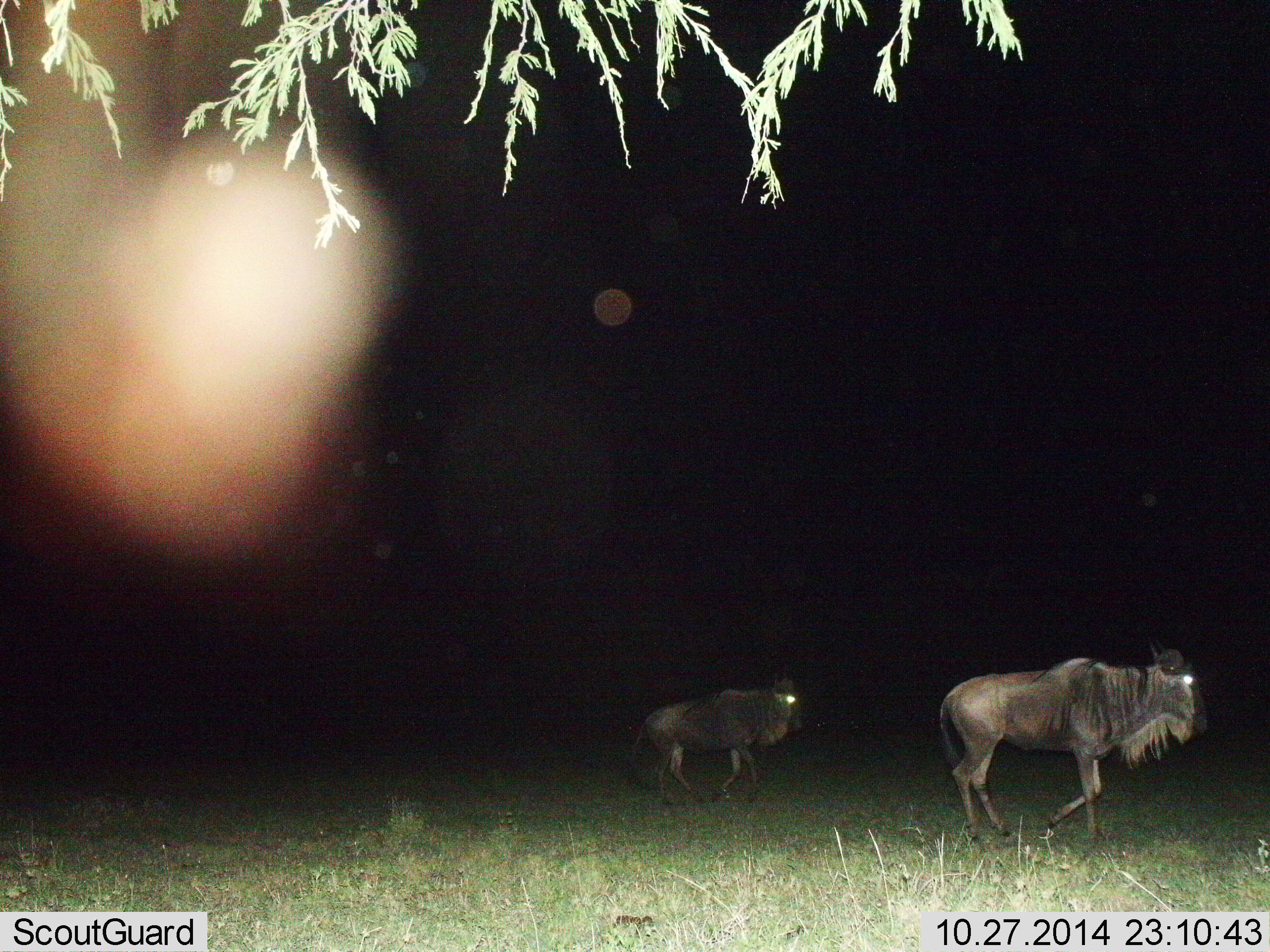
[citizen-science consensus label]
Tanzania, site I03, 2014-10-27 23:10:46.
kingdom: Animalia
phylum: Chordata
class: Mammalia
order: Artiodactyla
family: Bovidae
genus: Connochaetes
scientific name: Connochaetes taurinus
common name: blue wildebeest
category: wildebeest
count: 2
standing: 10%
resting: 0%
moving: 90%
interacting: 0%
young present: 0%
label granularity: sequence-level